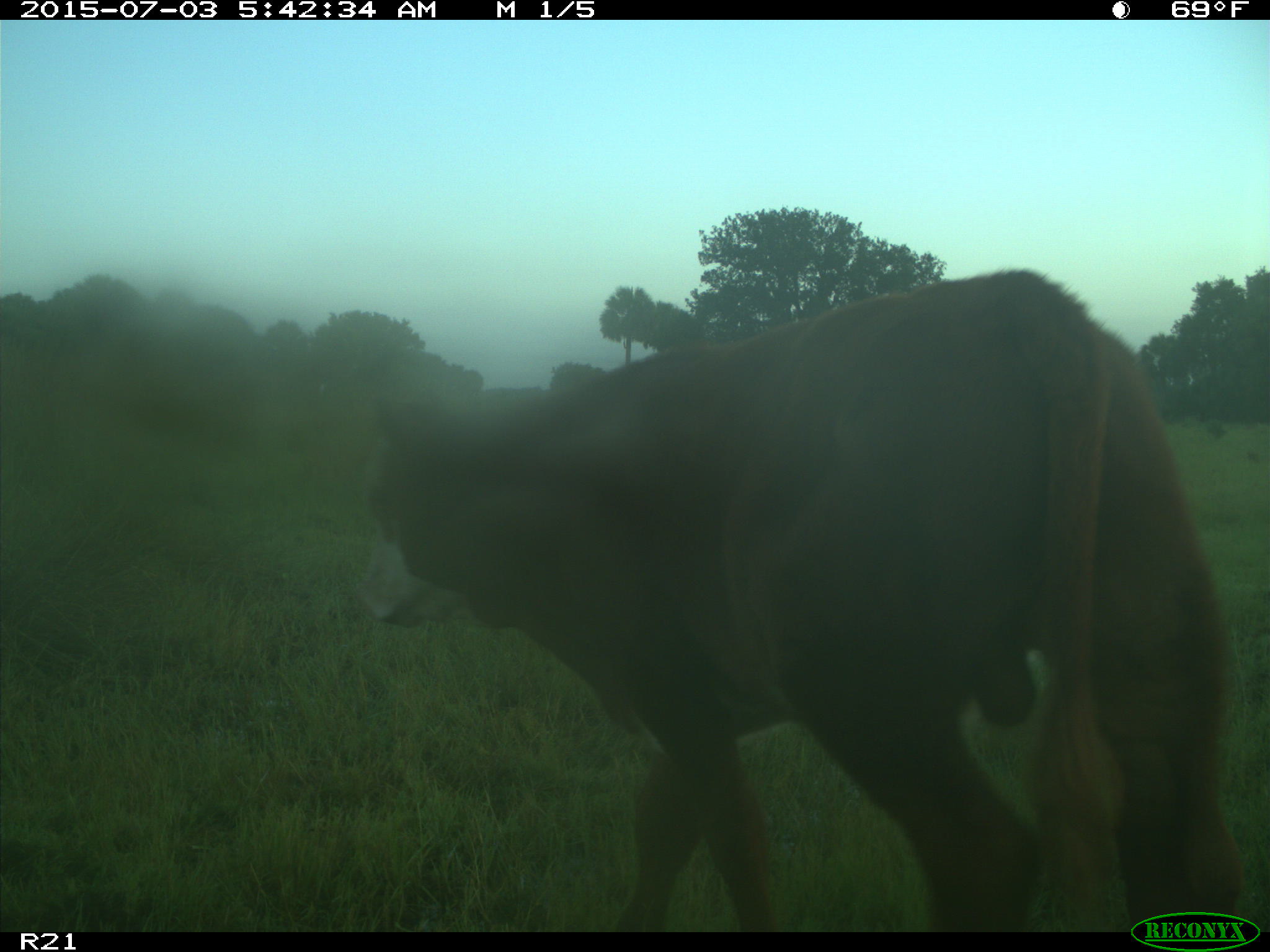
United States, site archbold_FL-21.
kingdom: Animalia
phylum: Chordata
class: Mammalia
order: Artiodactyla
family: Bovidae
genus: Bos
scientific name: Bos taurus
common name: domestic cow